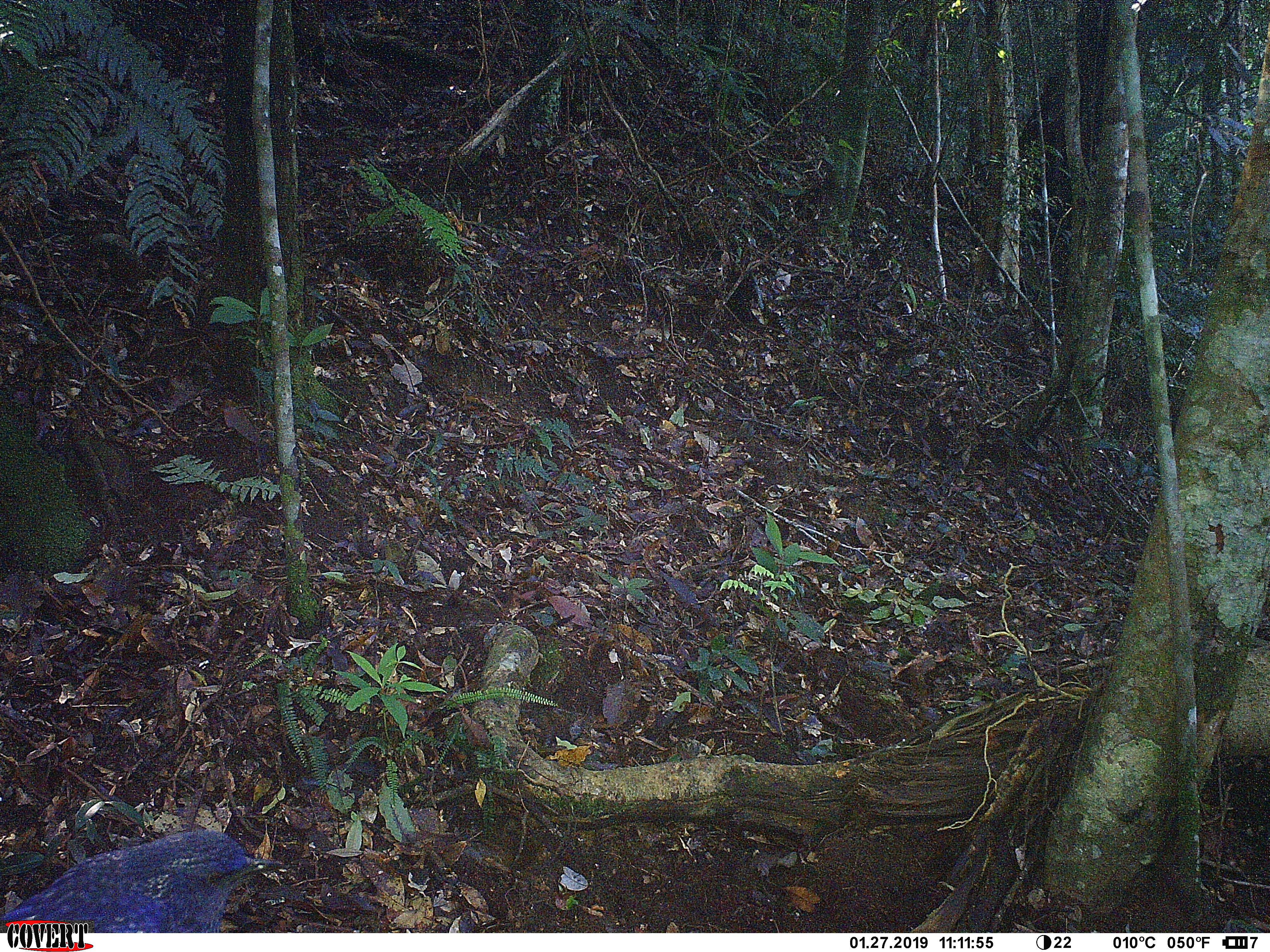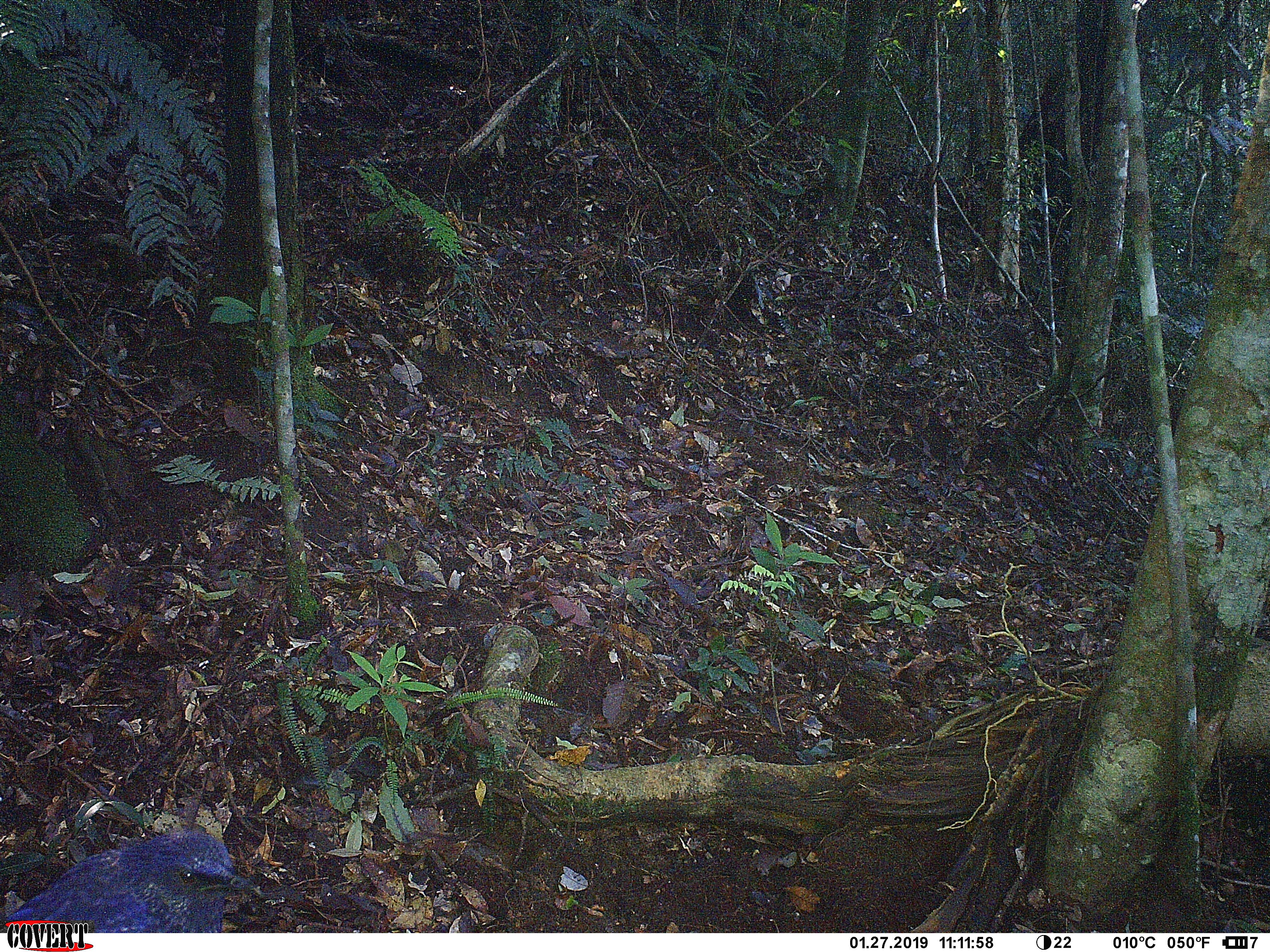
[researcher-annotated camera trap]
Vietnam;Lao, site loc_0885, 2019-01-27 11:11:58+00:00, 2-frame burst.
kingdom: Animalia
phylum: Chordata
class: Aves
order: Passeriformes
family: Muscicapidae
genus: Myophonus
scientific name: Myophonus caeruleus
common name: blue whistling thrush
Blue whistling thrush (Myophonus caeruleus). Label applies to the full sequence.